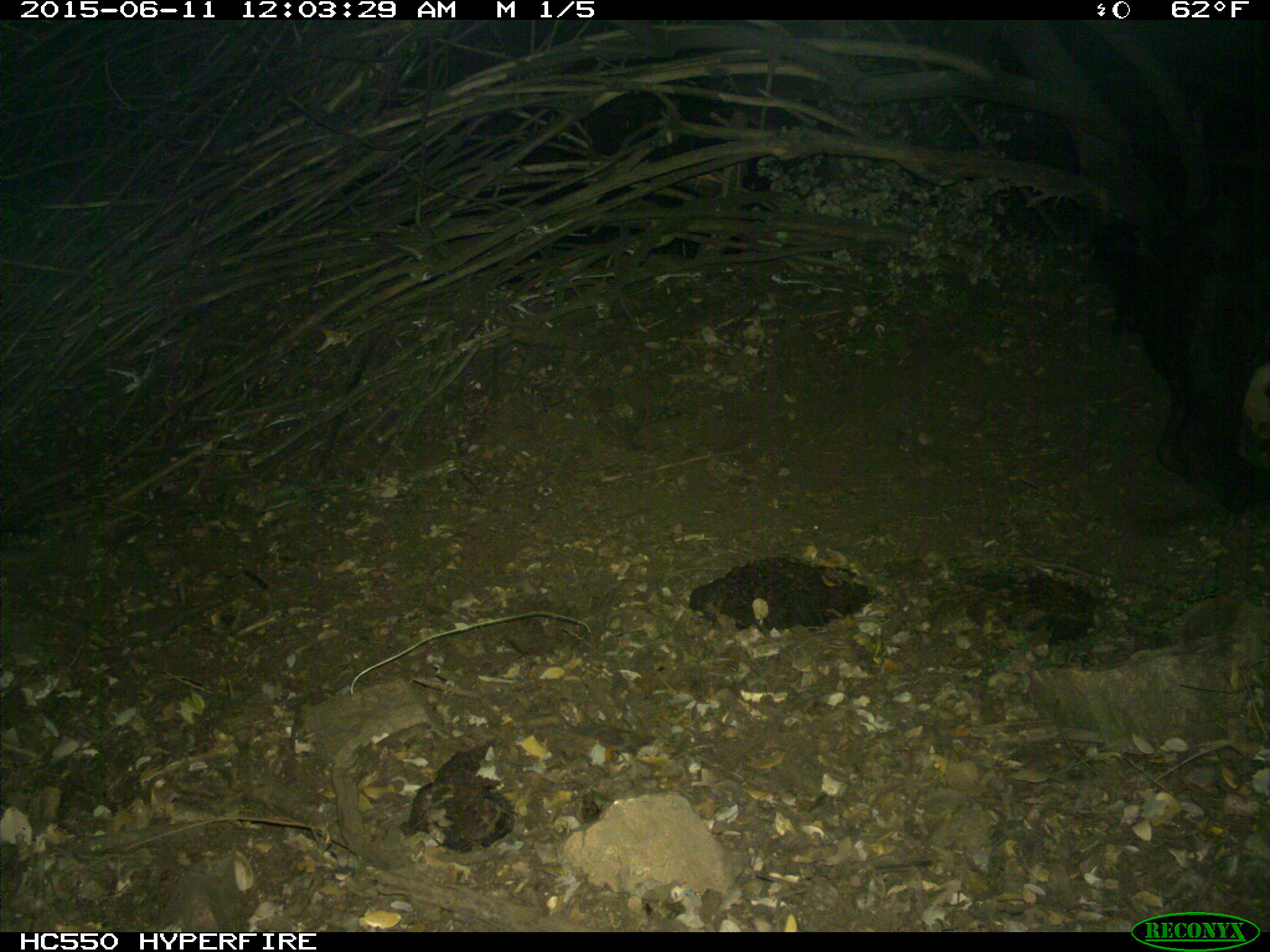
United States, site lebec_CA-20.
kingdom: Animalia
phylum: Chordata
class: Mammalia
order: Artiodactyla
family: Bovidae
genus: Bos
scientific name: Bos taurus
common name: domestic cow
Bos taurus (domestic cow).